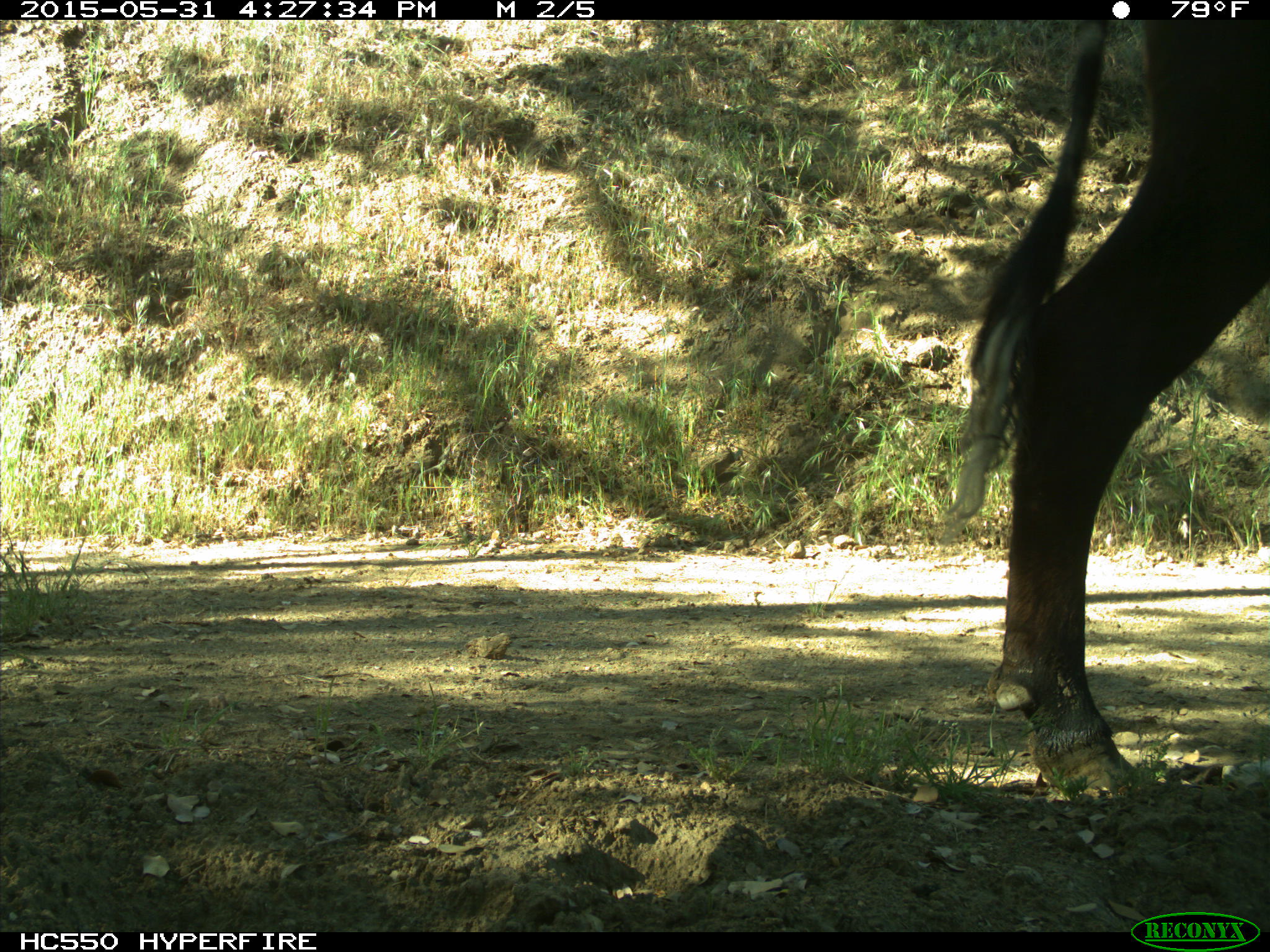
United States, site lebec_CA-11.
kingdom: Animalia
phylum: Chordata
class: Mammalia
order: Artiodactyla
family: Bovidae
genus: Bos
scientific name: Bos taurus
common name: domestic cow